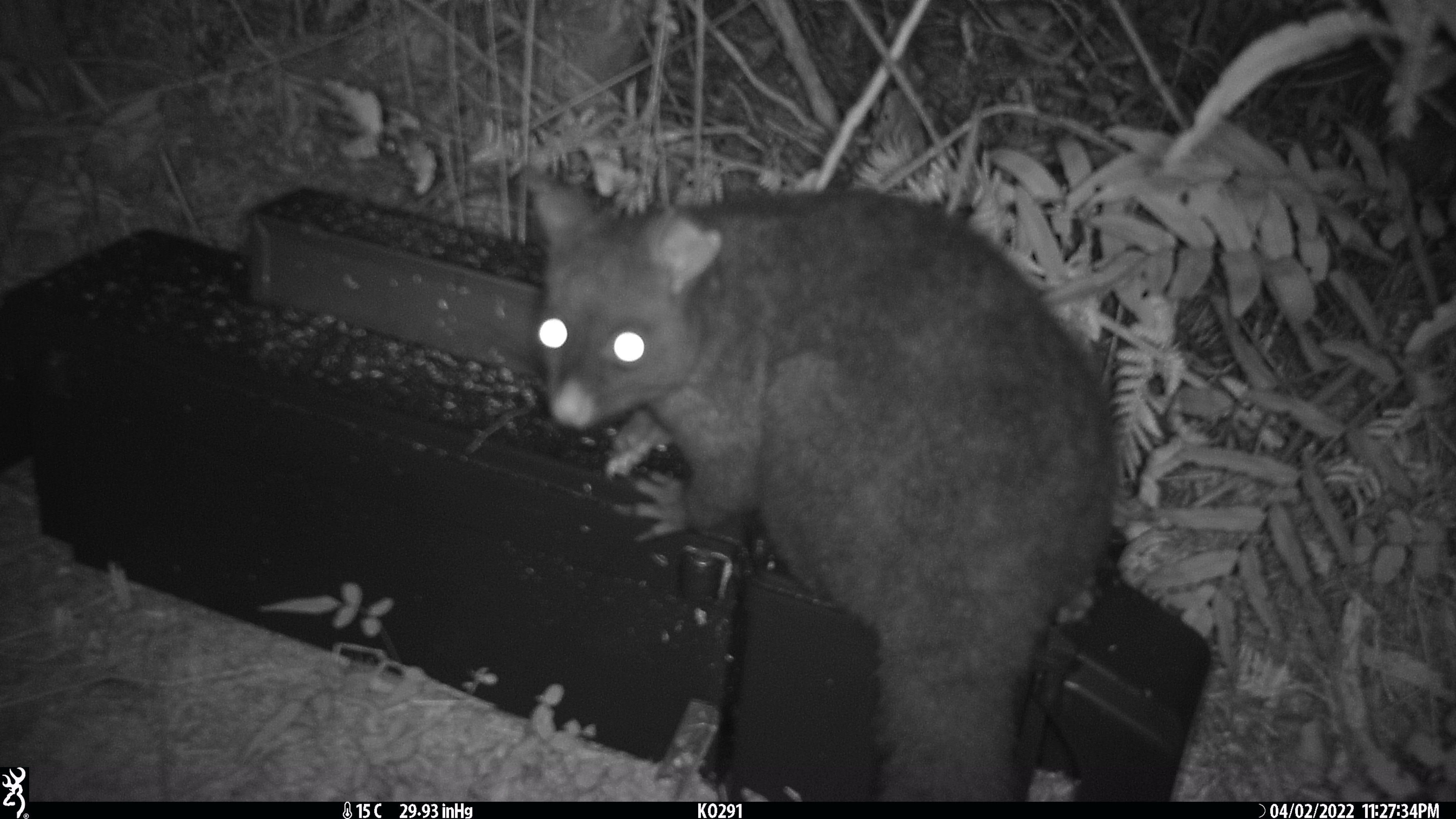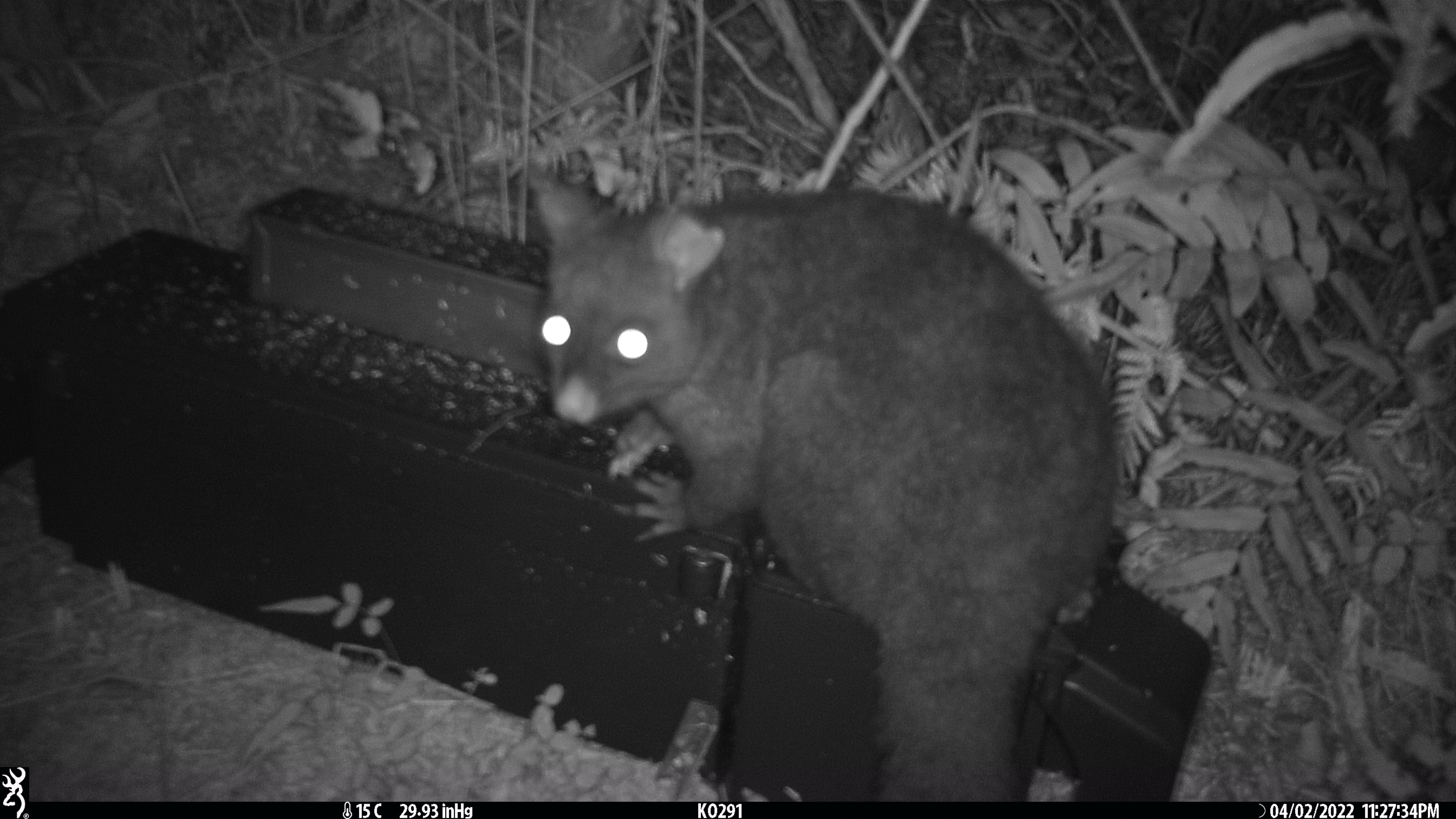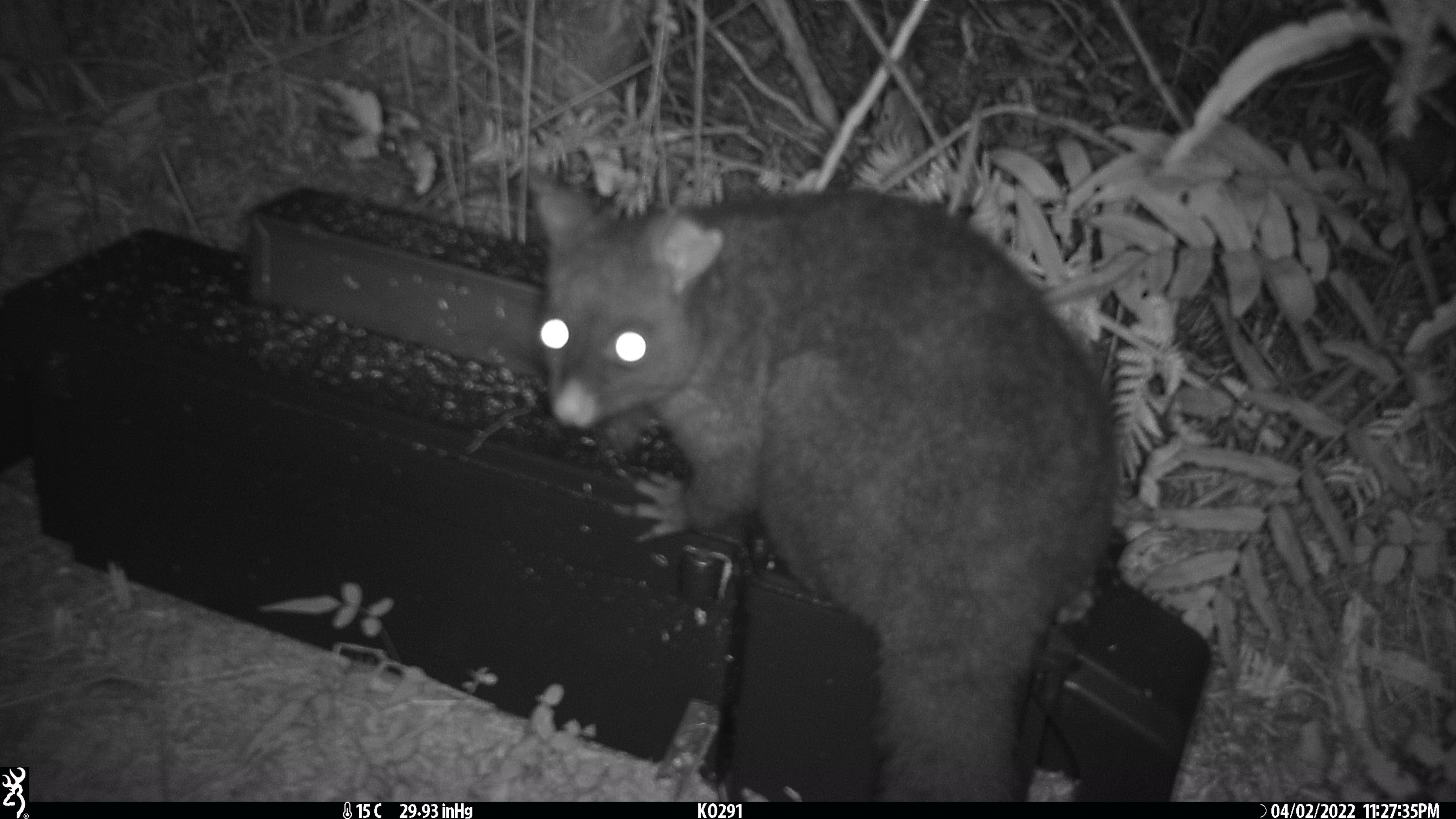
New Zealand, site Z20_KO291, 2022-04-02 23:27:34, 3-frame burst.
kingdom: Animalia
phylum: Chordata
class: Mammalia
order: Diprotodontia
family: Phalangeridae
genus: Trichosurus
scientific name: Trichosurus vulpecula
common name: common brushtail possum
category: possum